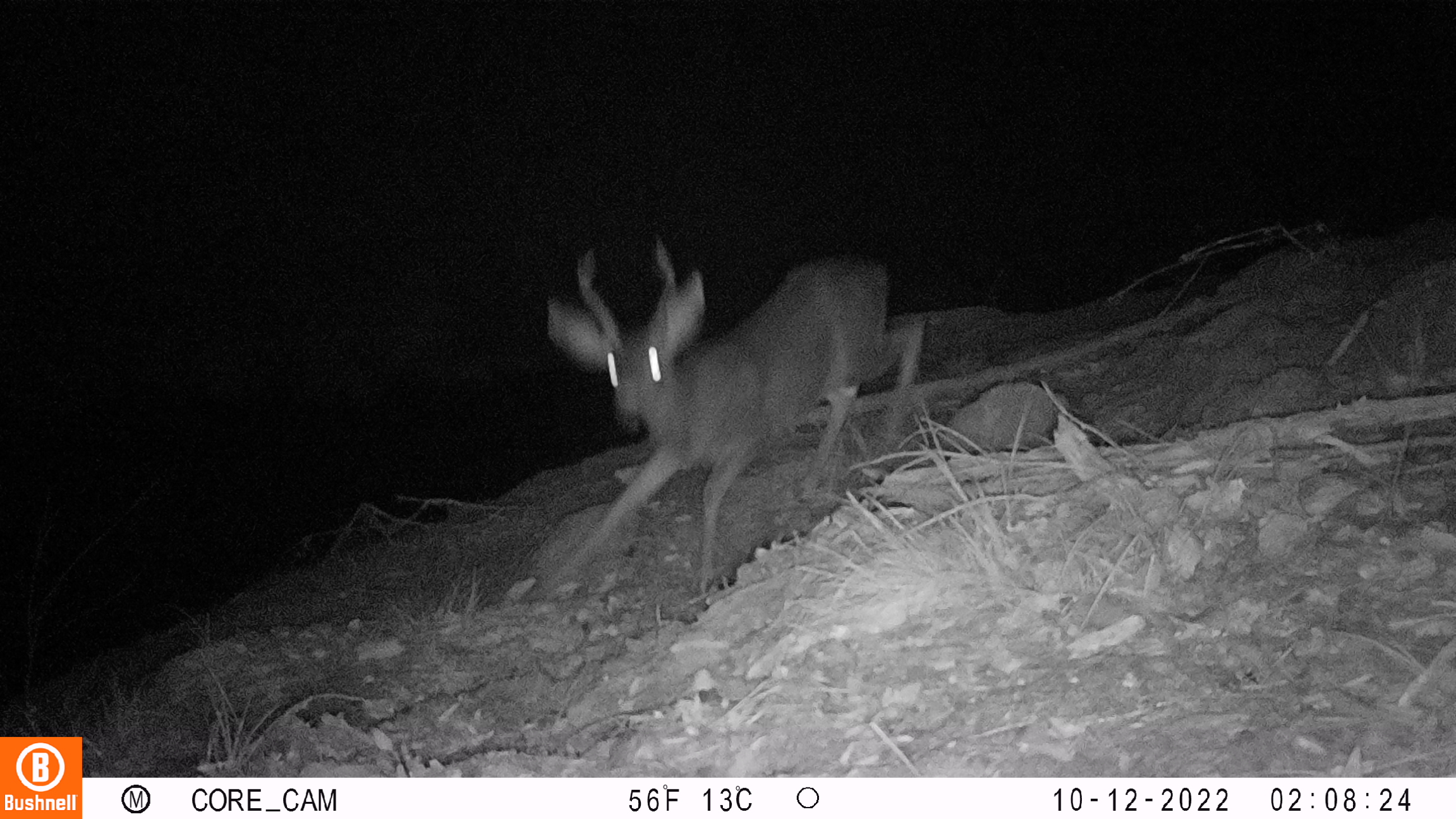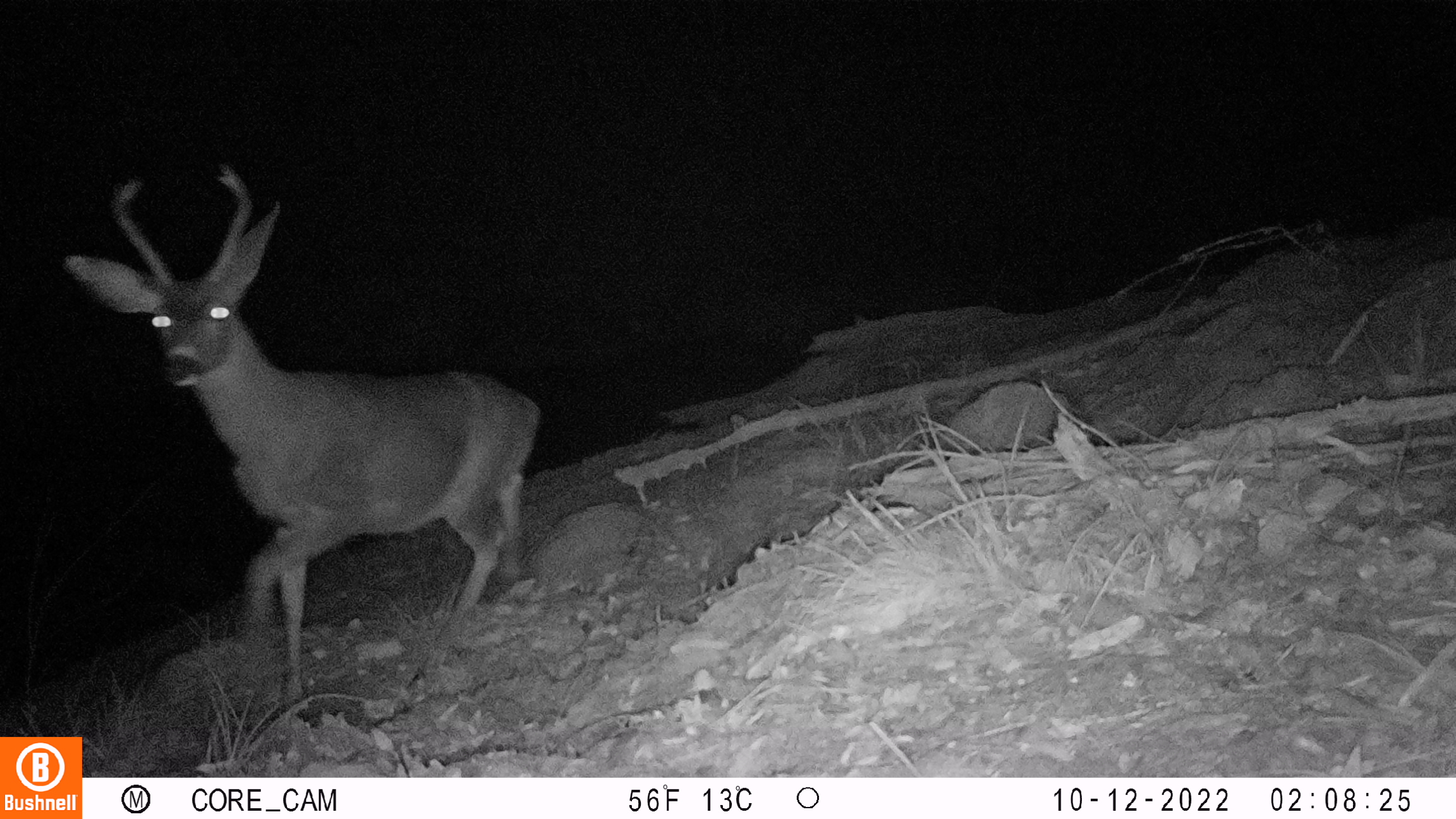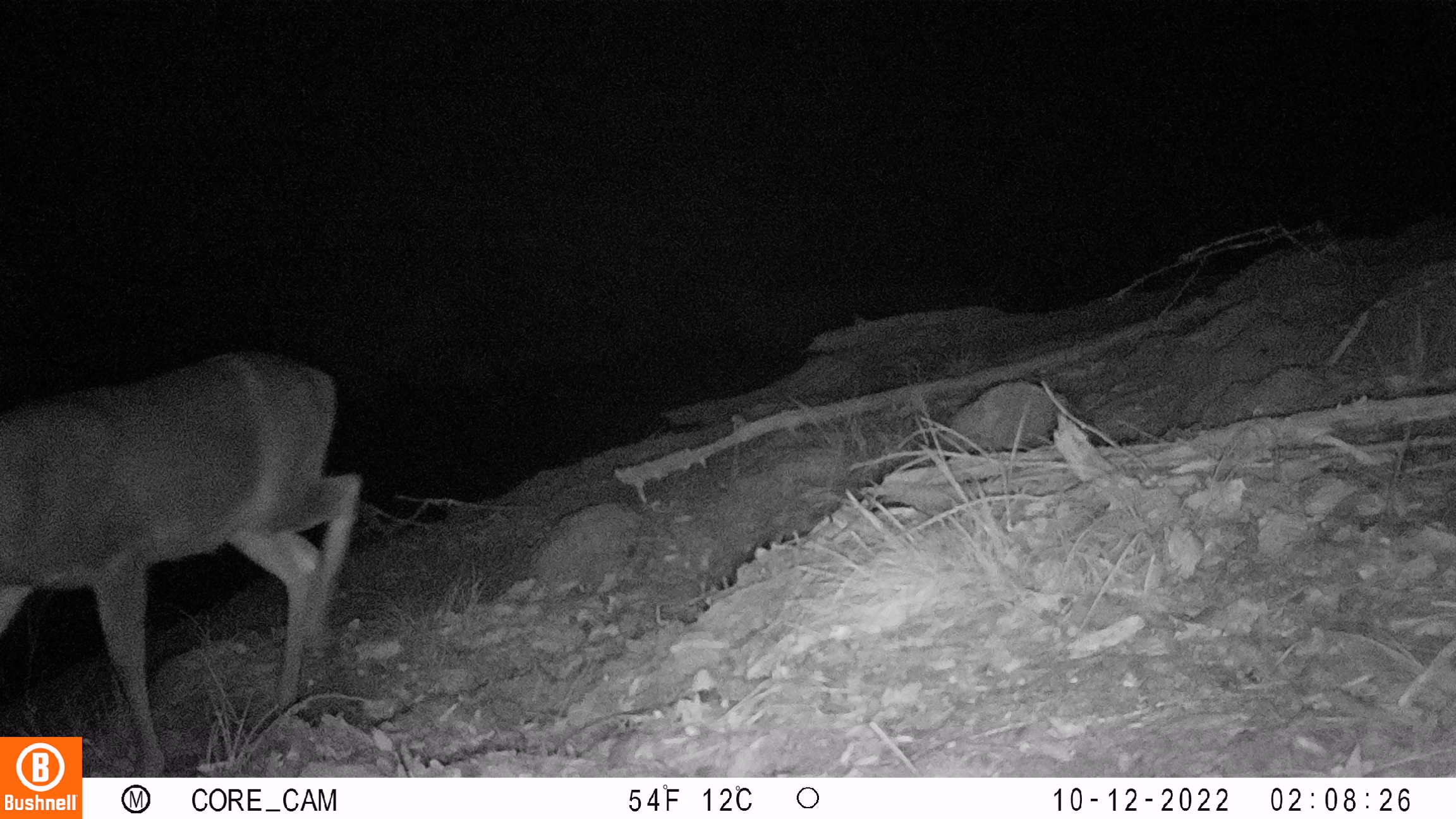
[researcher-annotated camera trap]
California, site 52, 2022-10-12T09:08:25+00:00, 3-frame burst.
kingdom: Animalia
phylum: Chordata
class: Mammalia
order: Artiodactyla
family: Cervidae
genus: Odocoileus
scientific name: Odocoileus hemionus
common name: mule deer